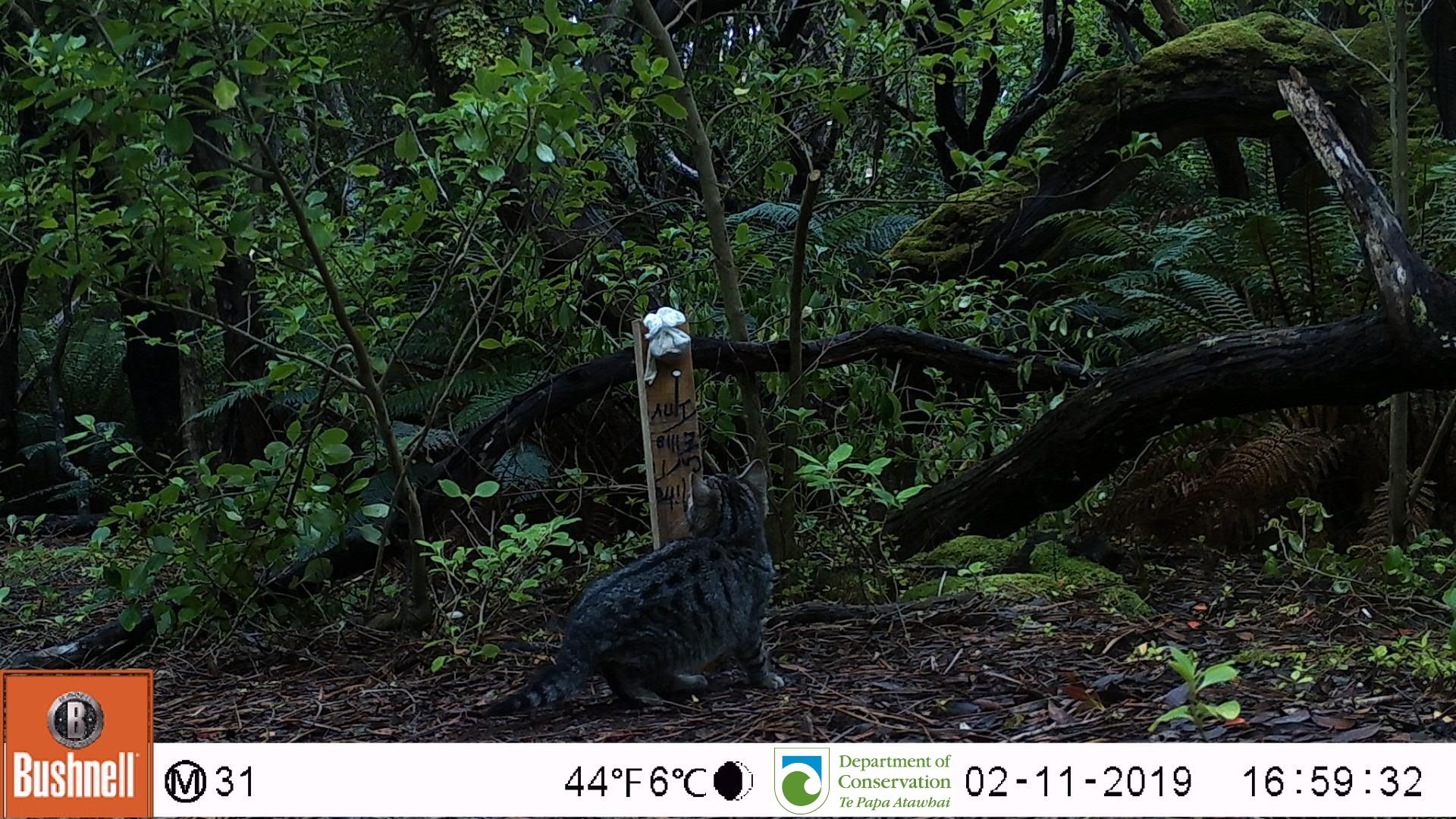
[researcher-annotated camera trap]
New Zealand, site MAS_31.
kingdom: Animalia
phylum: Chordata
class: Mammalia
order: Carnivora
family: Felidae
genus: Felis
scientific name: Felis catus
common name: domestic cat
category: cat